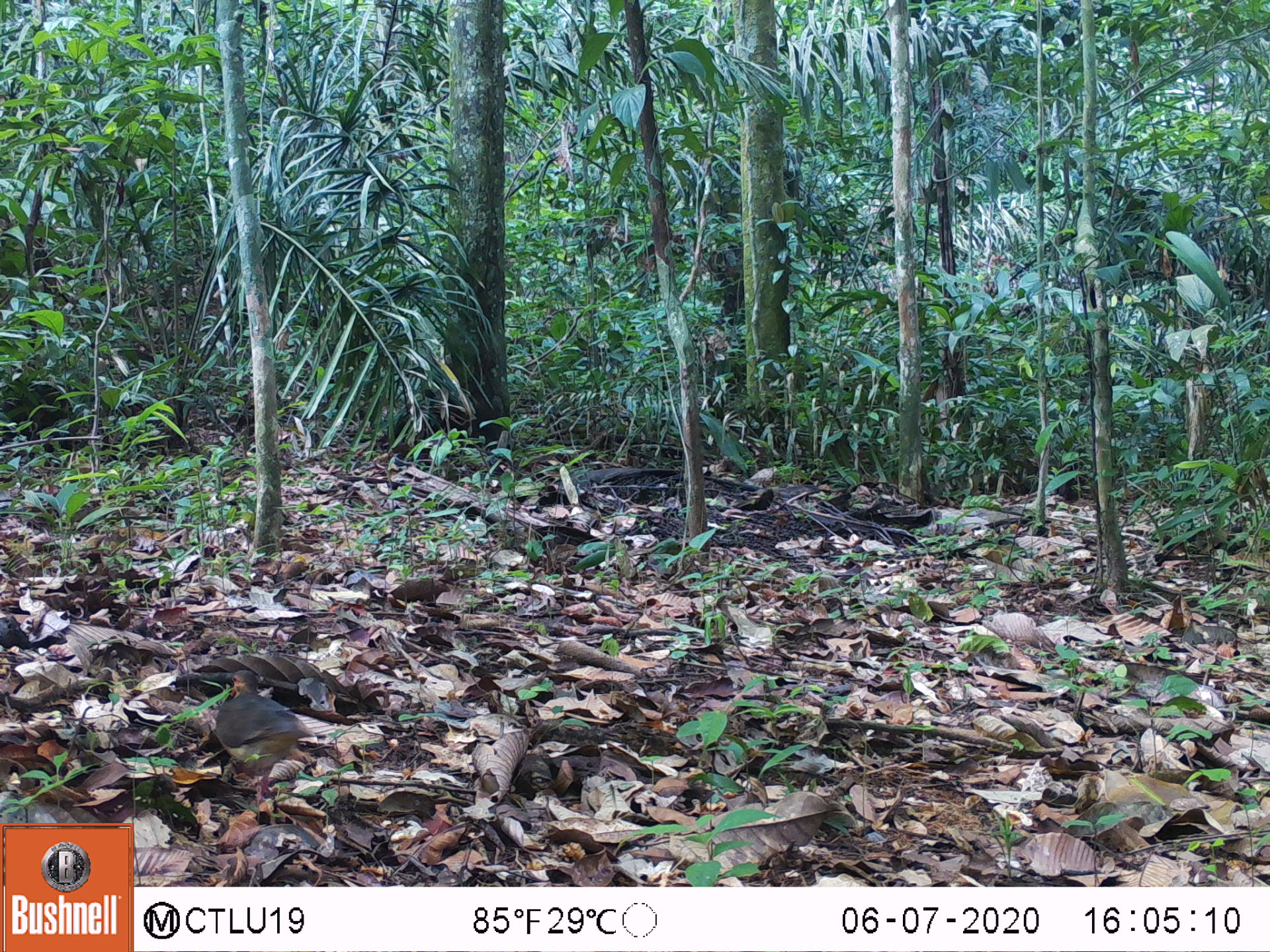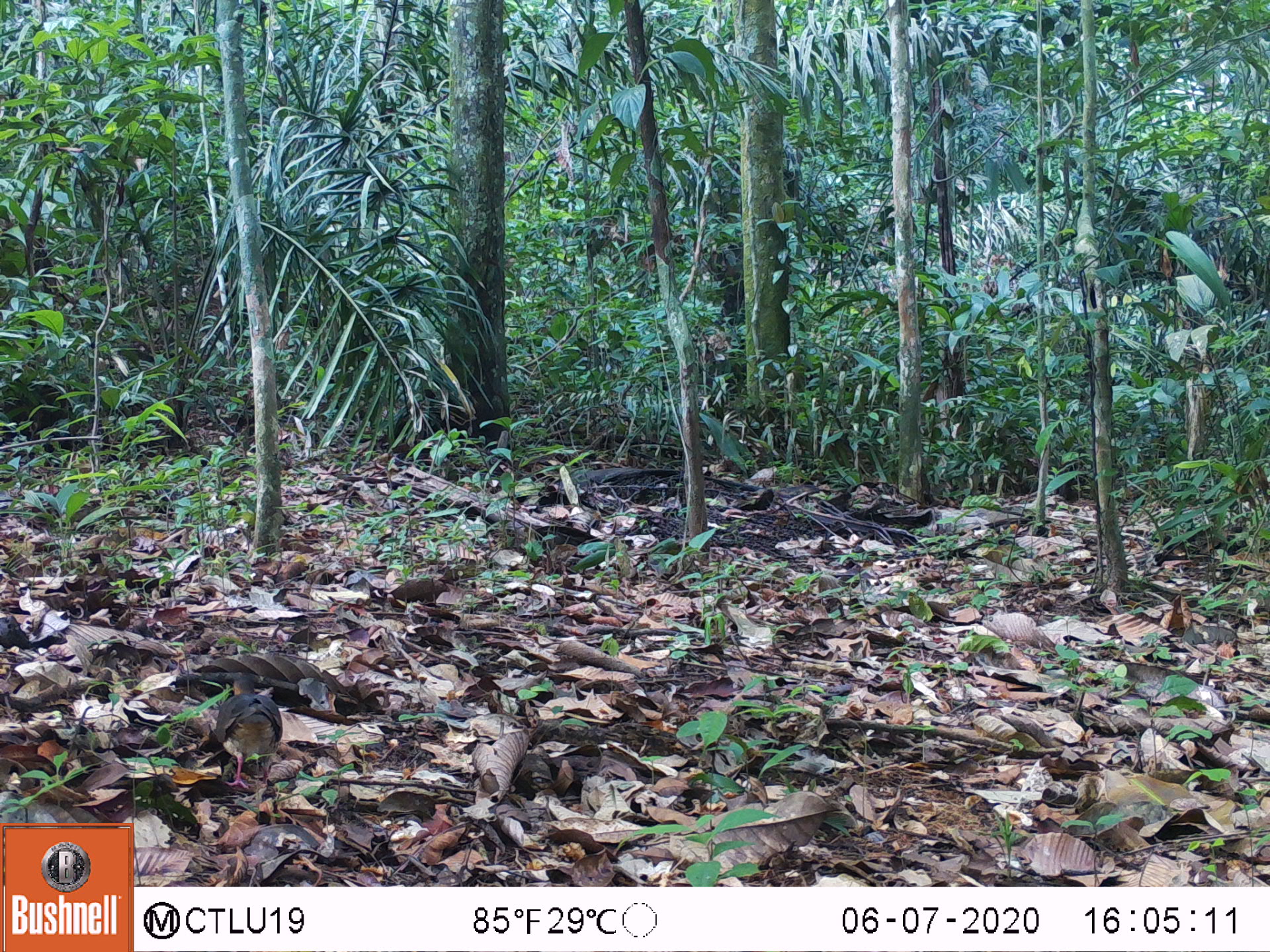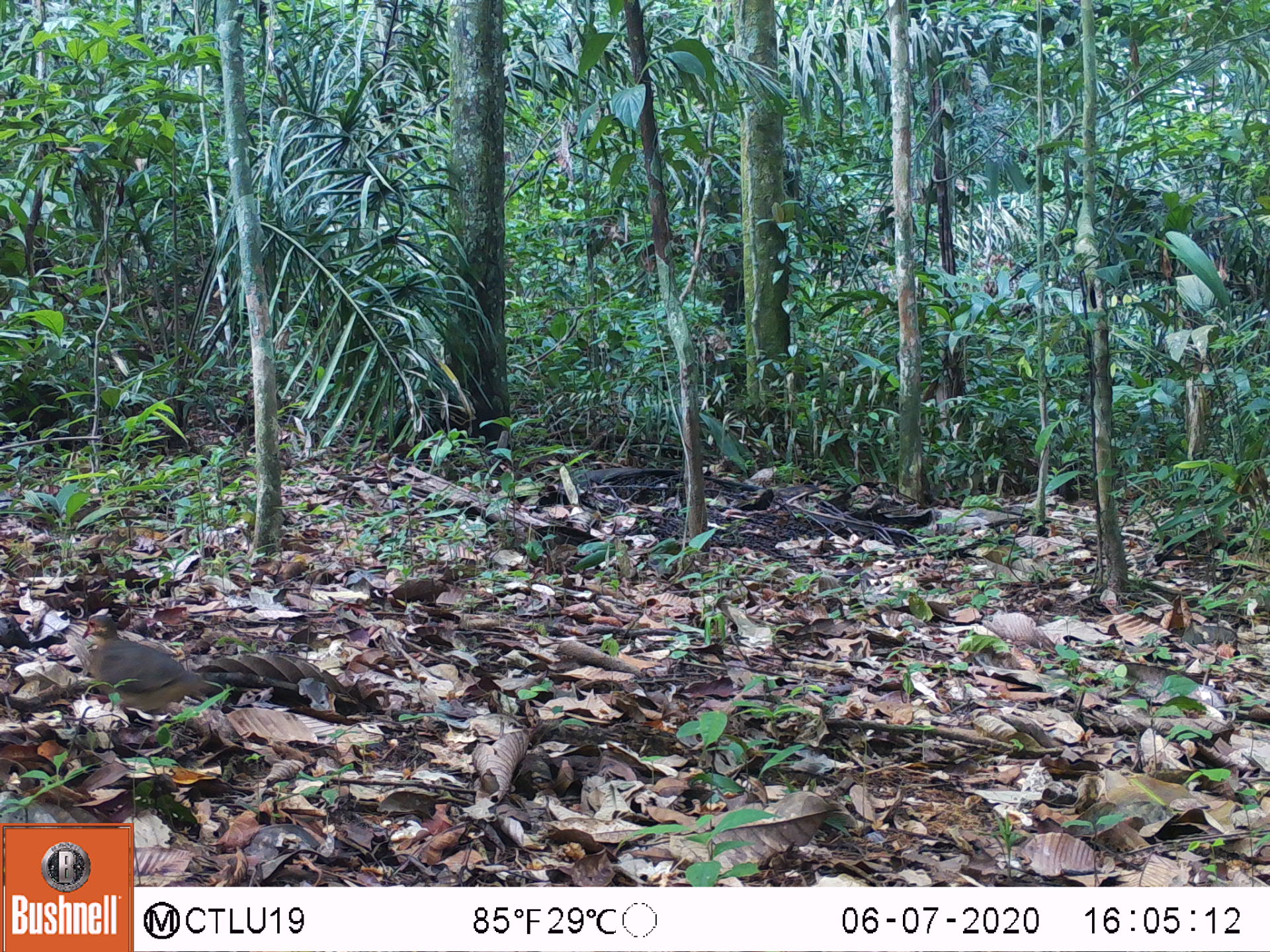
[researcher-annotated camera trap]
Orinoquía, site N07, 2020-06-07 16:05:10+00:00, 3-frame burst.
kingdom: Animalia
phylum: Chordata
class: Aves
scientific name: Aves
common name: bird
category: unknown bird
Unknown bird (bird) (Aves).